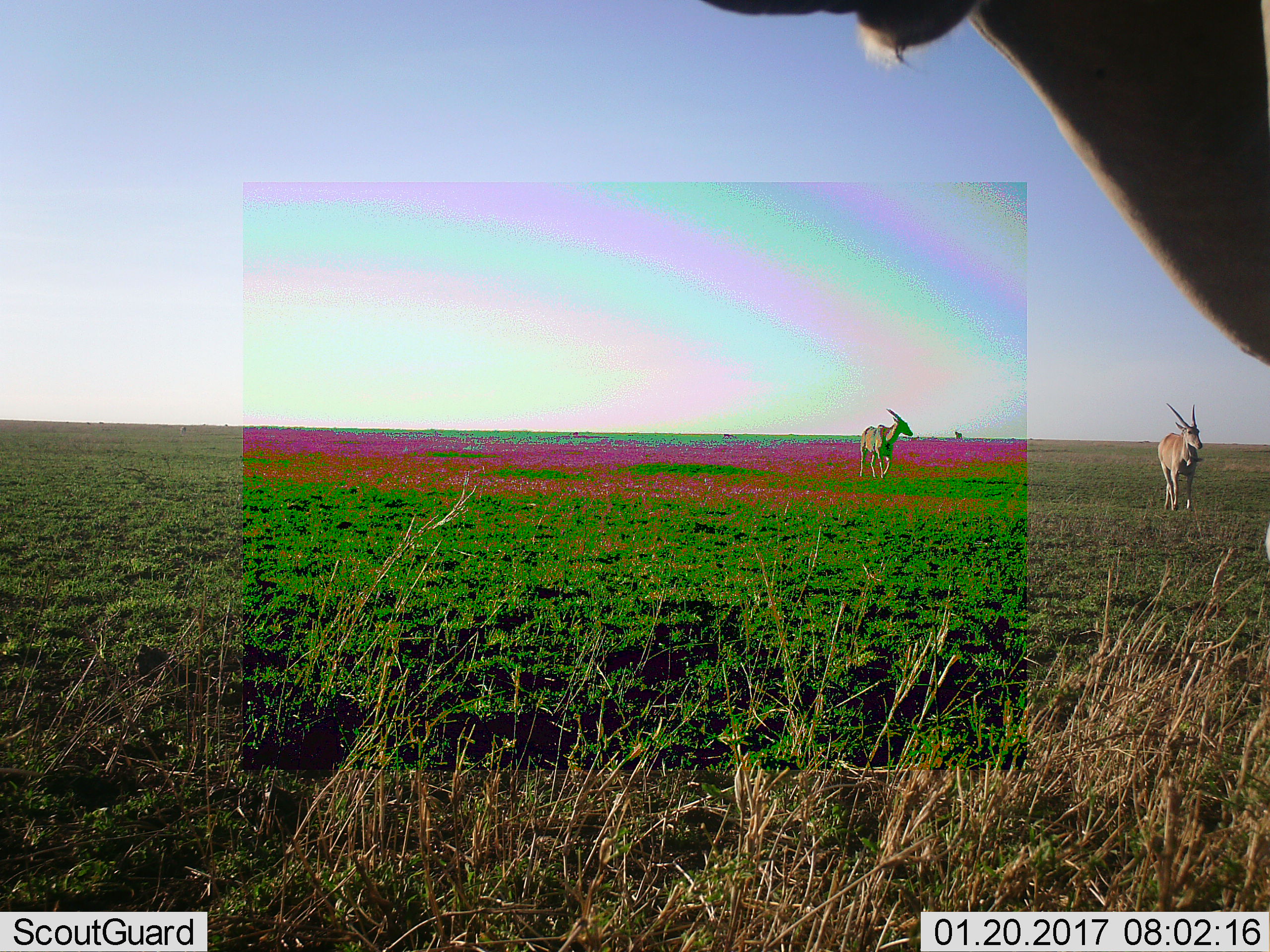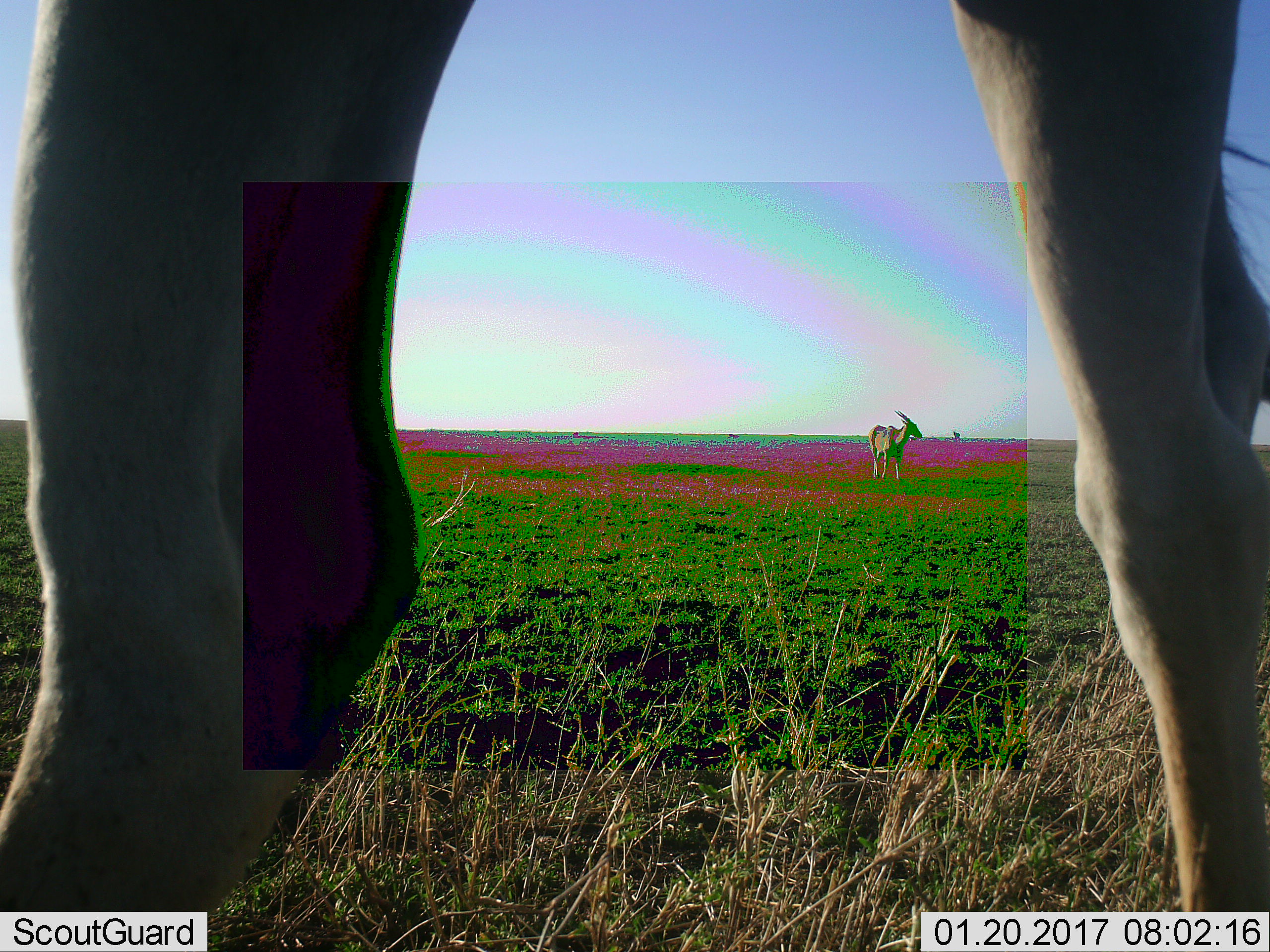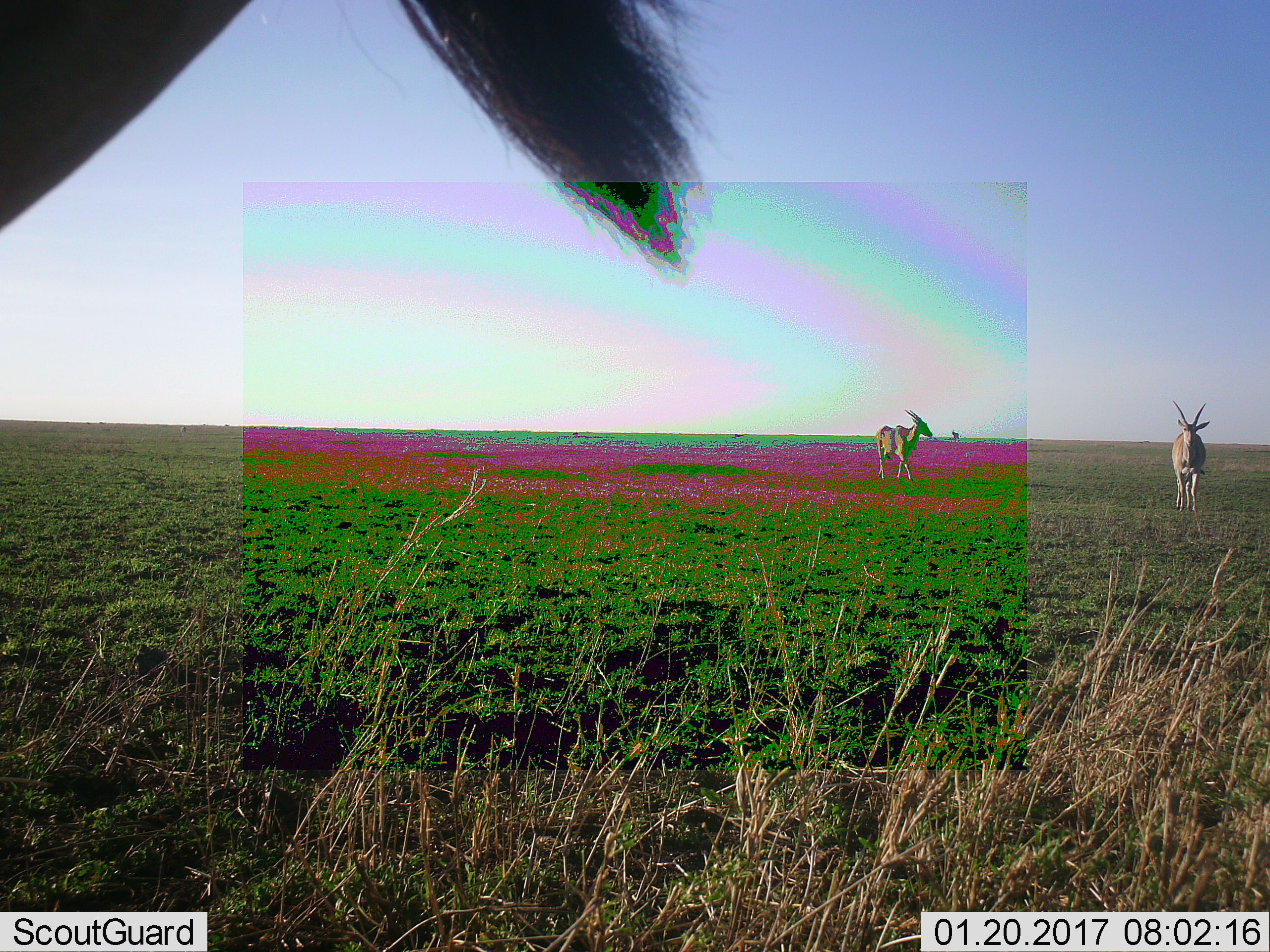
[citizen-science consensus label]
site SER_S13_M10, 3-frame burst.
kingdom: Animalia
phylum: Chordata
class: Mammalia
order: Artiodactyla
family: Bovidae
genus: Tragelaphus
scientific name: Tragelaphus oryx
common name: eland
Eland (Tragelaphus oryx), count 3. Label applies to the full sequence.